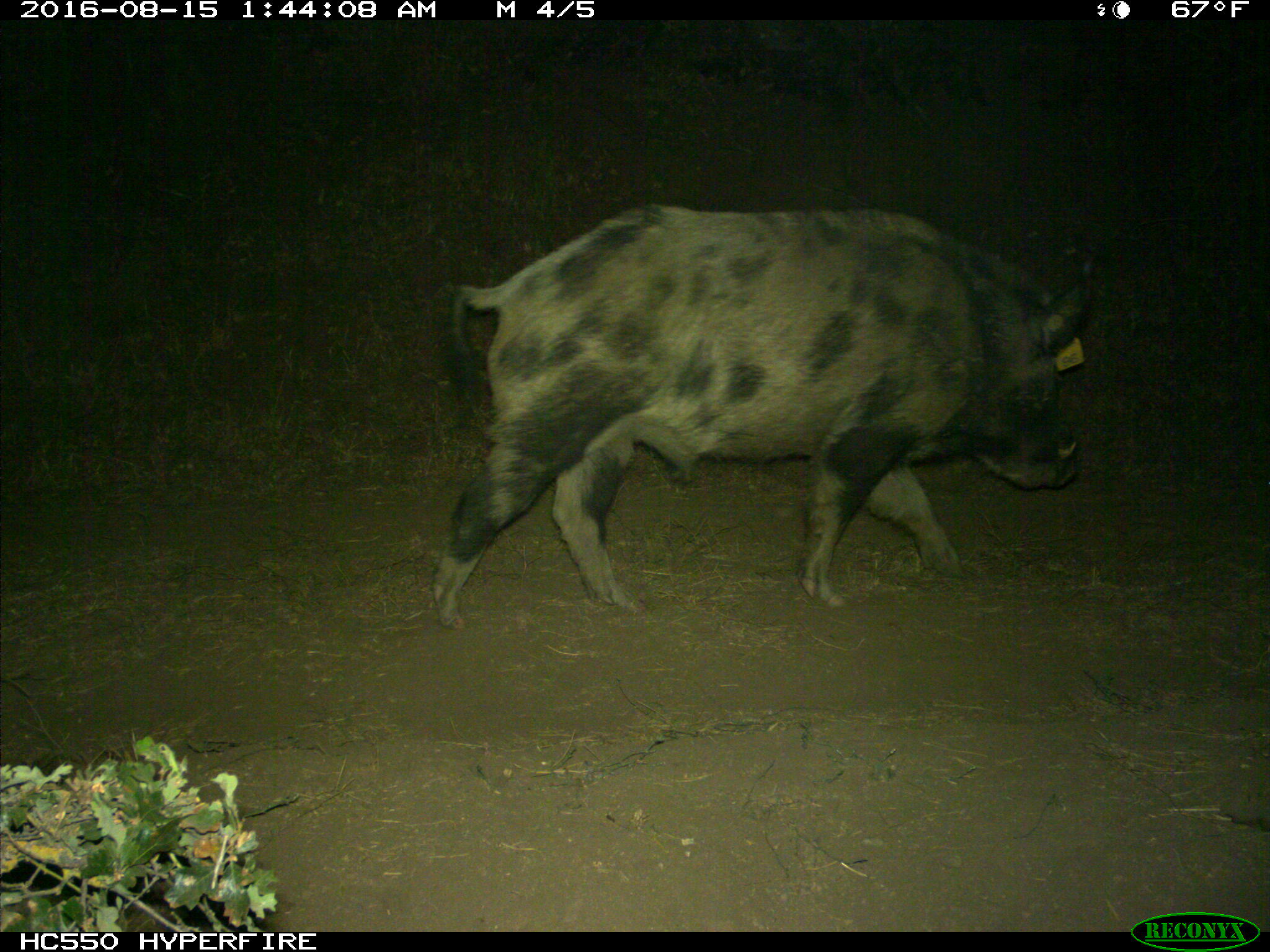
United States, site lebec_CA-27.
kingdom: Animalia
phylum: Chordata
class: Mammalia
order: Artiodactyla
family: Suidae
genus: Sus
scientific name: Sus scrofa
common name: wild boar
Sus scrofa (wild boar).